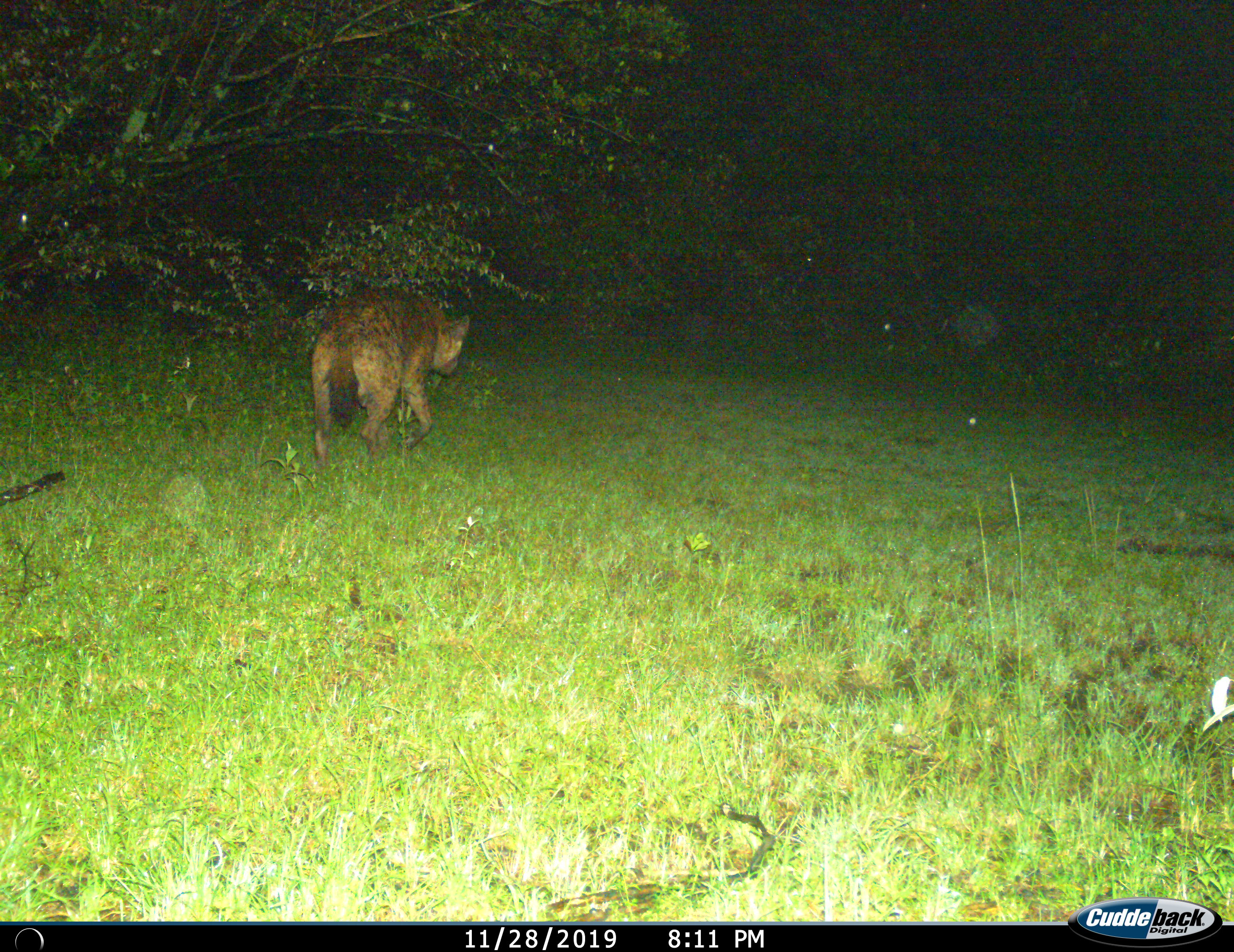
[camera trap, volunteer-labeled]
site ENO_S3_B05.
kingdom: Animalia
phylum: Chordata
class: Mammalia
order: Carnivora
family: Hyaenidae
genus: Crocuta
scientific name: Crocuta crocuta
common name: spotted hyena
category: hyenaspotted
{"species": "hyenaspotted (spotted hyena) (Crocuta crocuta)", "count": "1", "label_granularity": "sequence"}